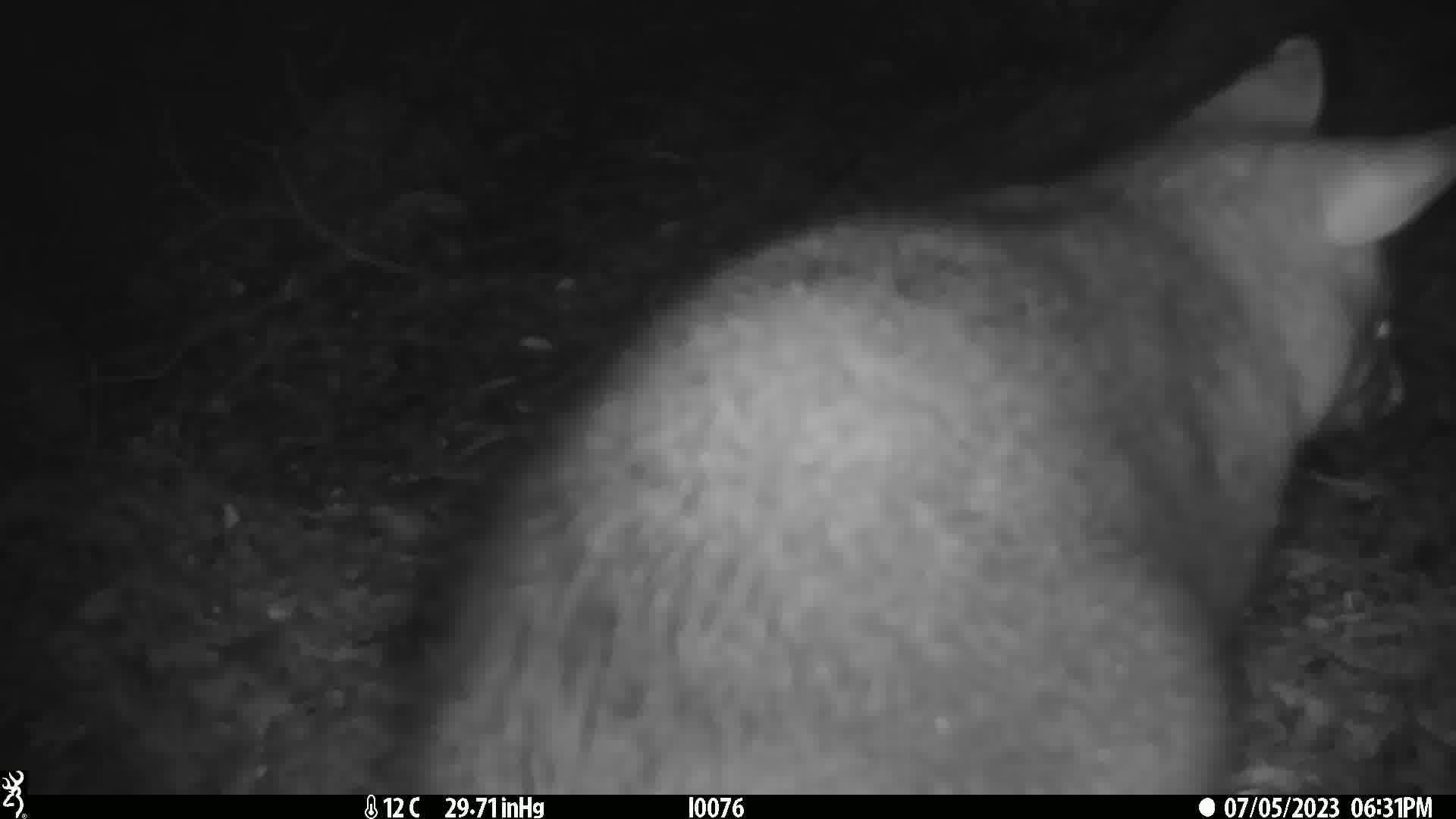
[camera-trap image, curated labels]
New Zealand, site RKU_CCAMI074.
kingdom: Animalia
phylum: Chordata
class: Mammalia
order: Diprotodontia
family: Phalangeridae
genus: Trichosurus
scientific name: Trichosurus vulpecula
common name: common brushtail possum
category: possum